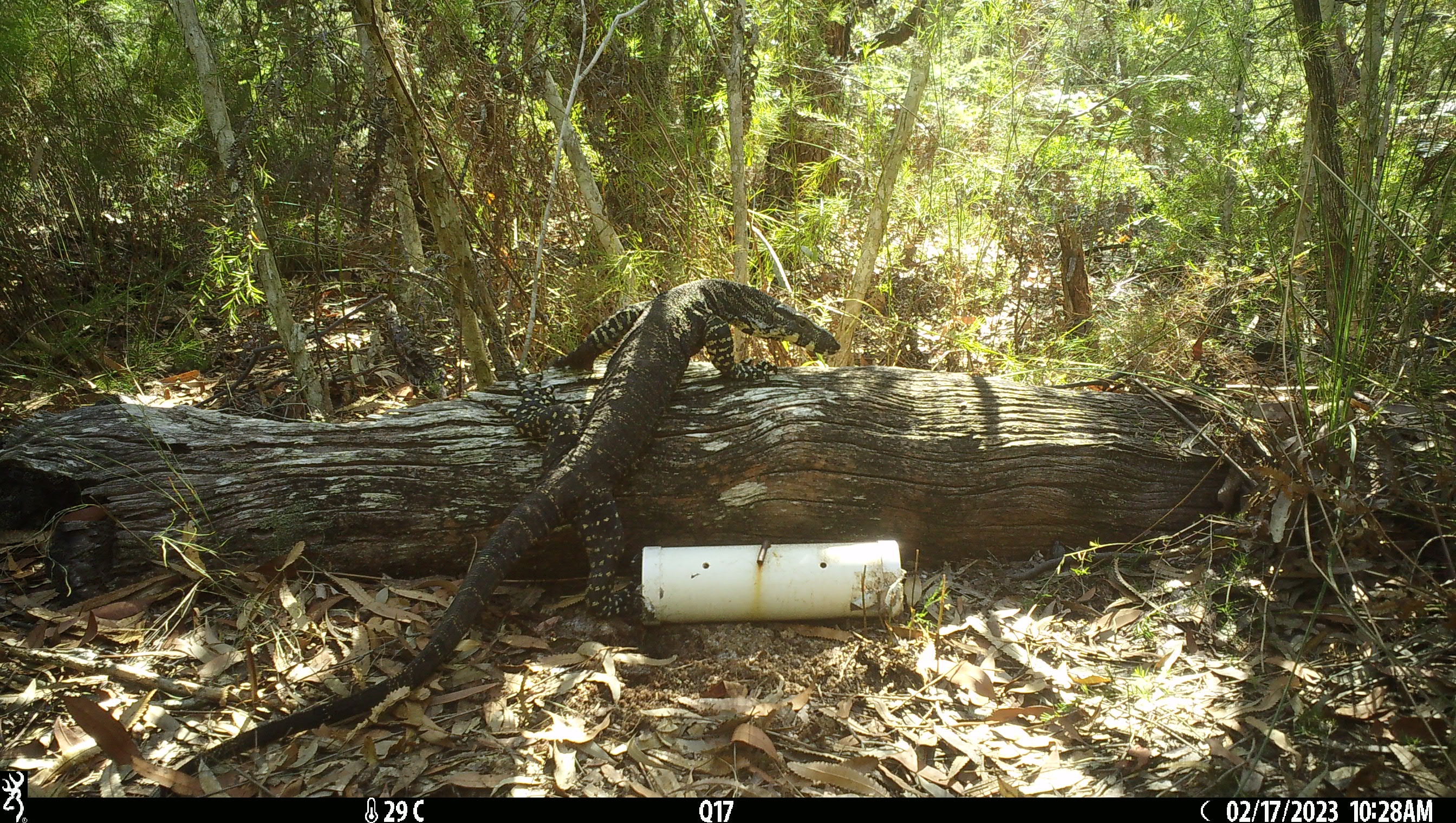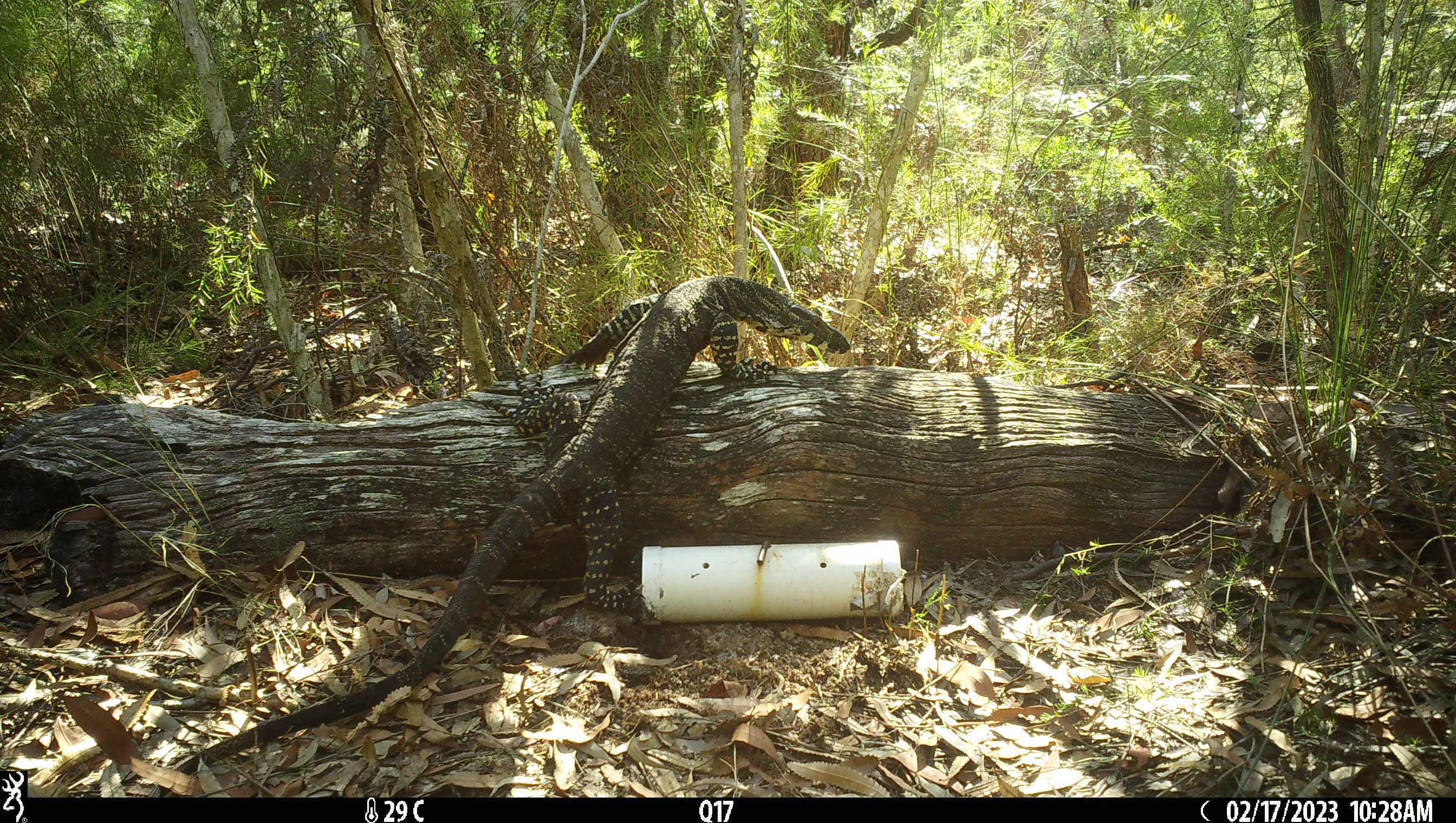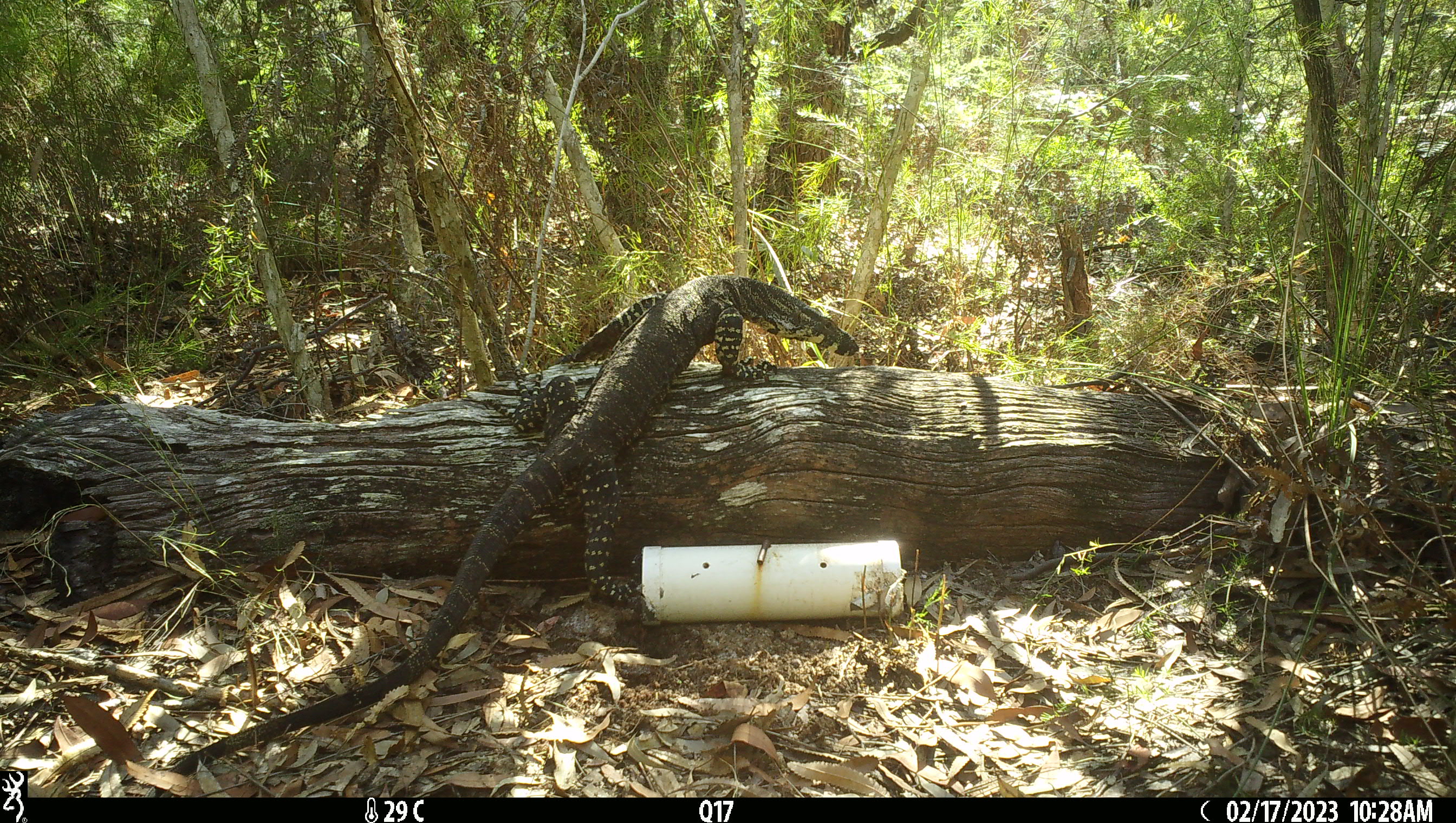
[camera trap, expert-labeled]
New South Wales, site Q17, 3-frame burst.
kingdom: Animalia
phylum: Chordata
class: Reptilia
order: Squamata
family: Varanidae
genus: Varanus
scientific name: Varanus varius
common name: lace monitor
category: goanna